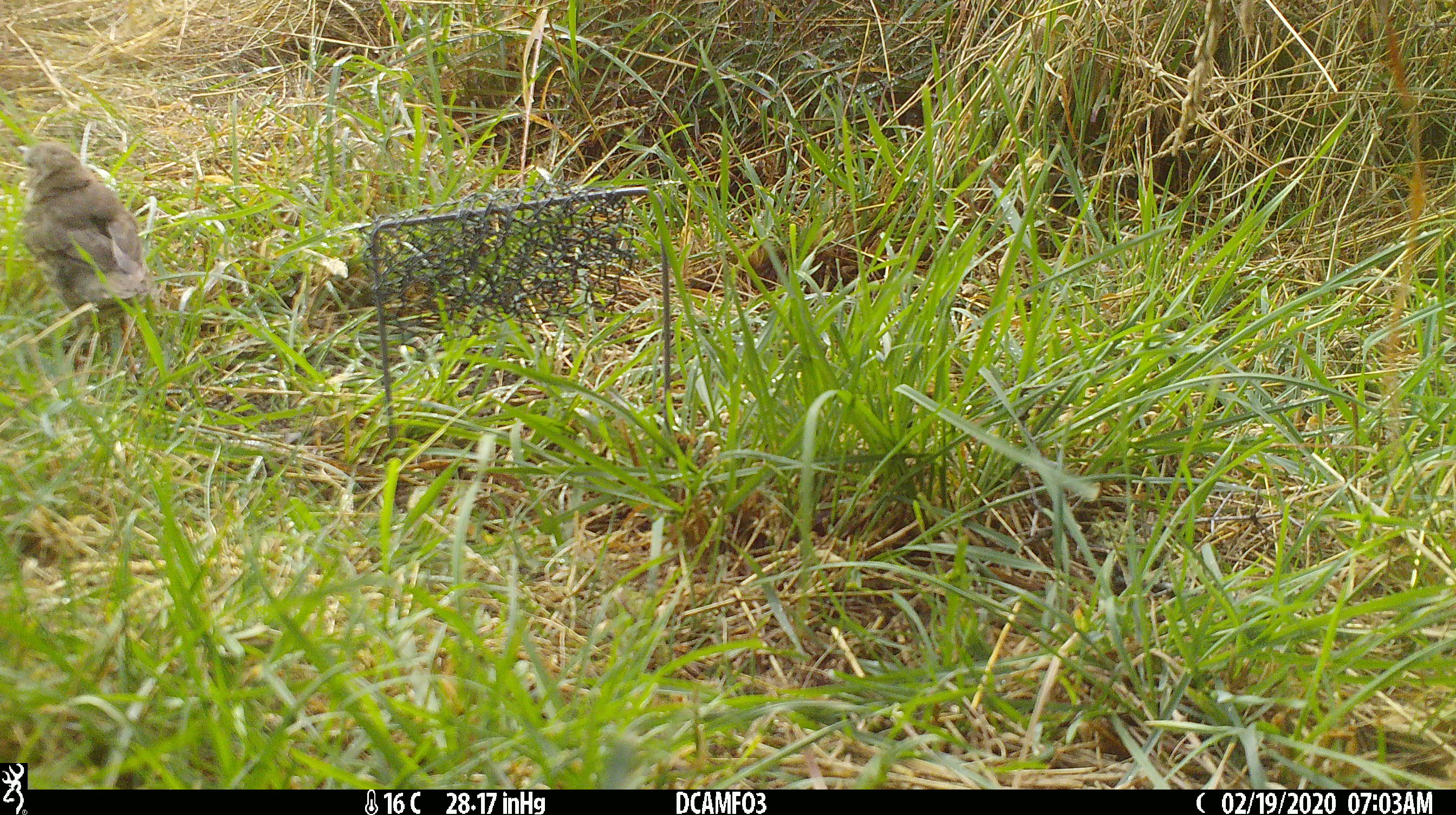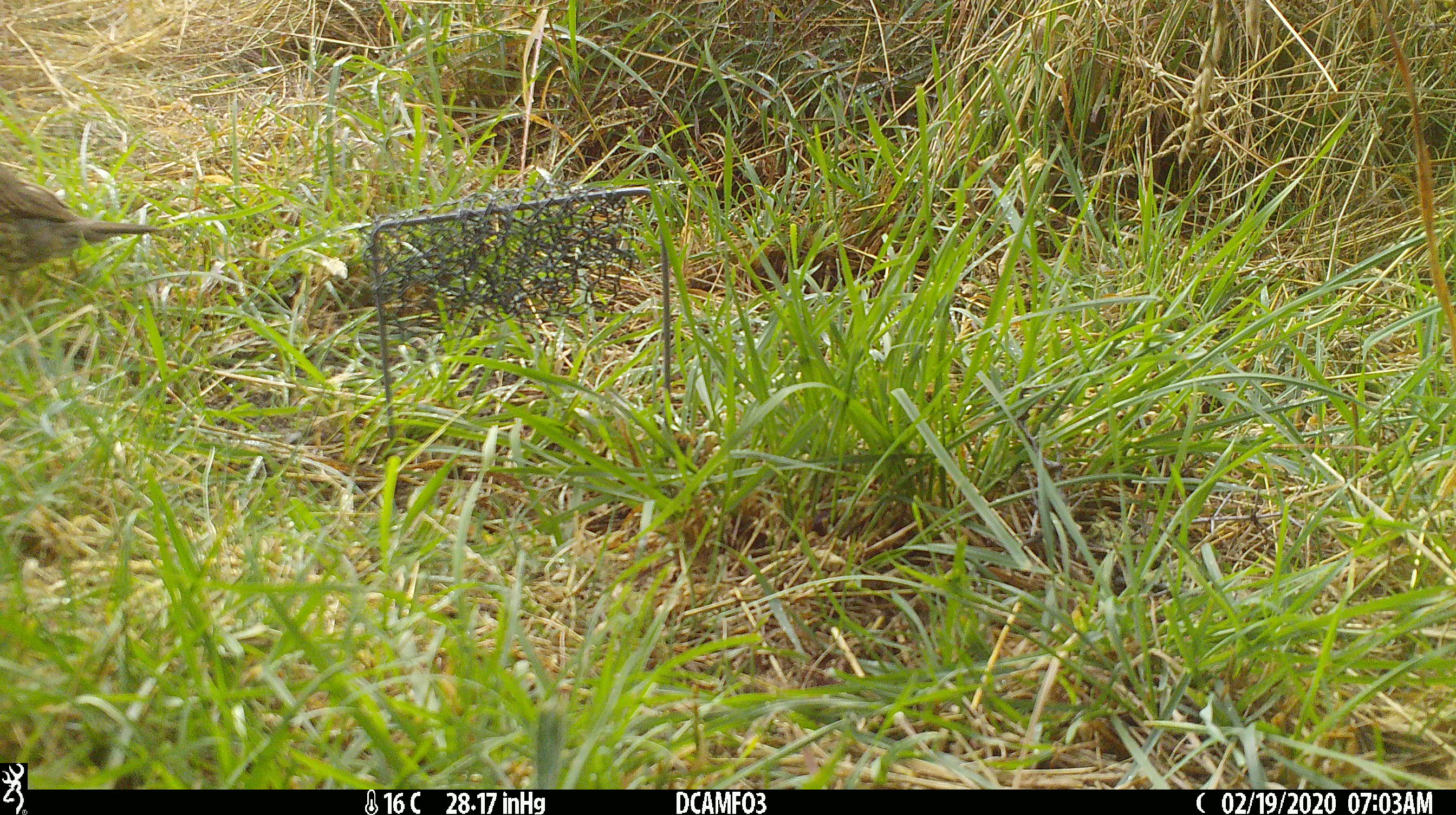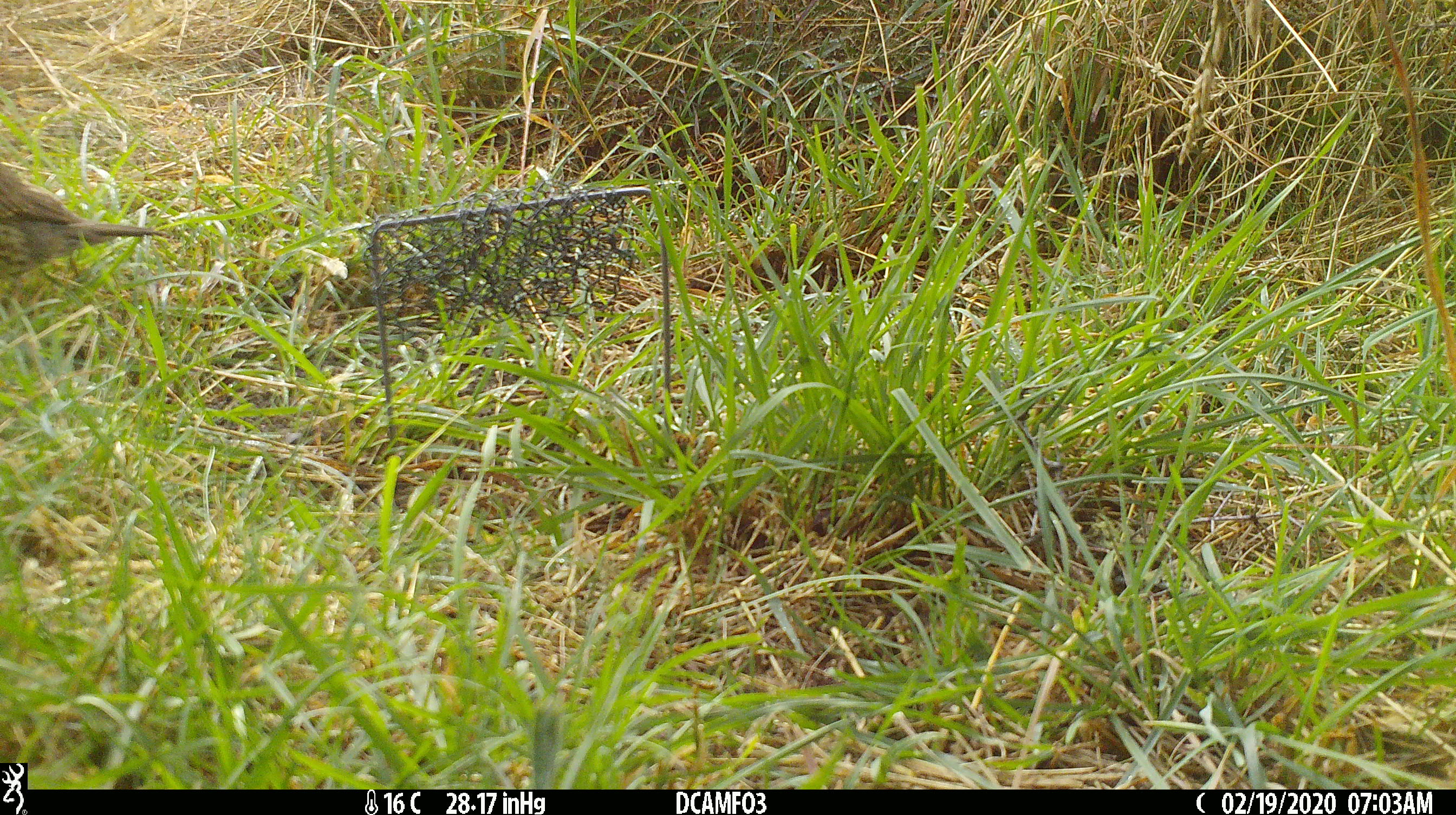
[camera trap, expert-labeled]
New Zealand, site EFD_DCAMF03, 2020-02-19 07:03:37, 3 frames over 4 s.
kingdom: Animalia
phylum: Chordata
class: Aves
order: Passeriformes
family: Turdidae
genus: Turdus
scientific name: Turdus philomelos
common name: song thrush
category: thrush